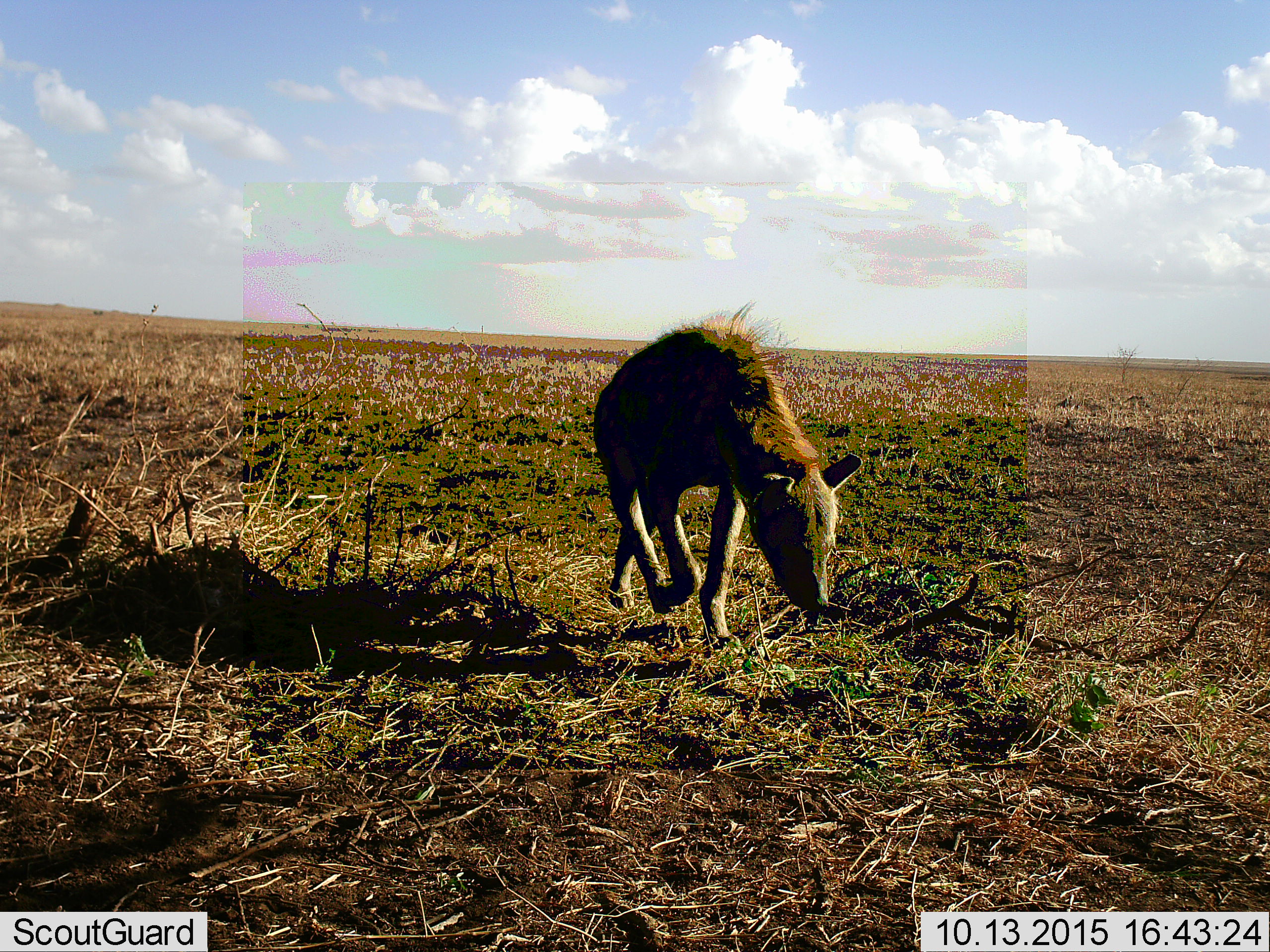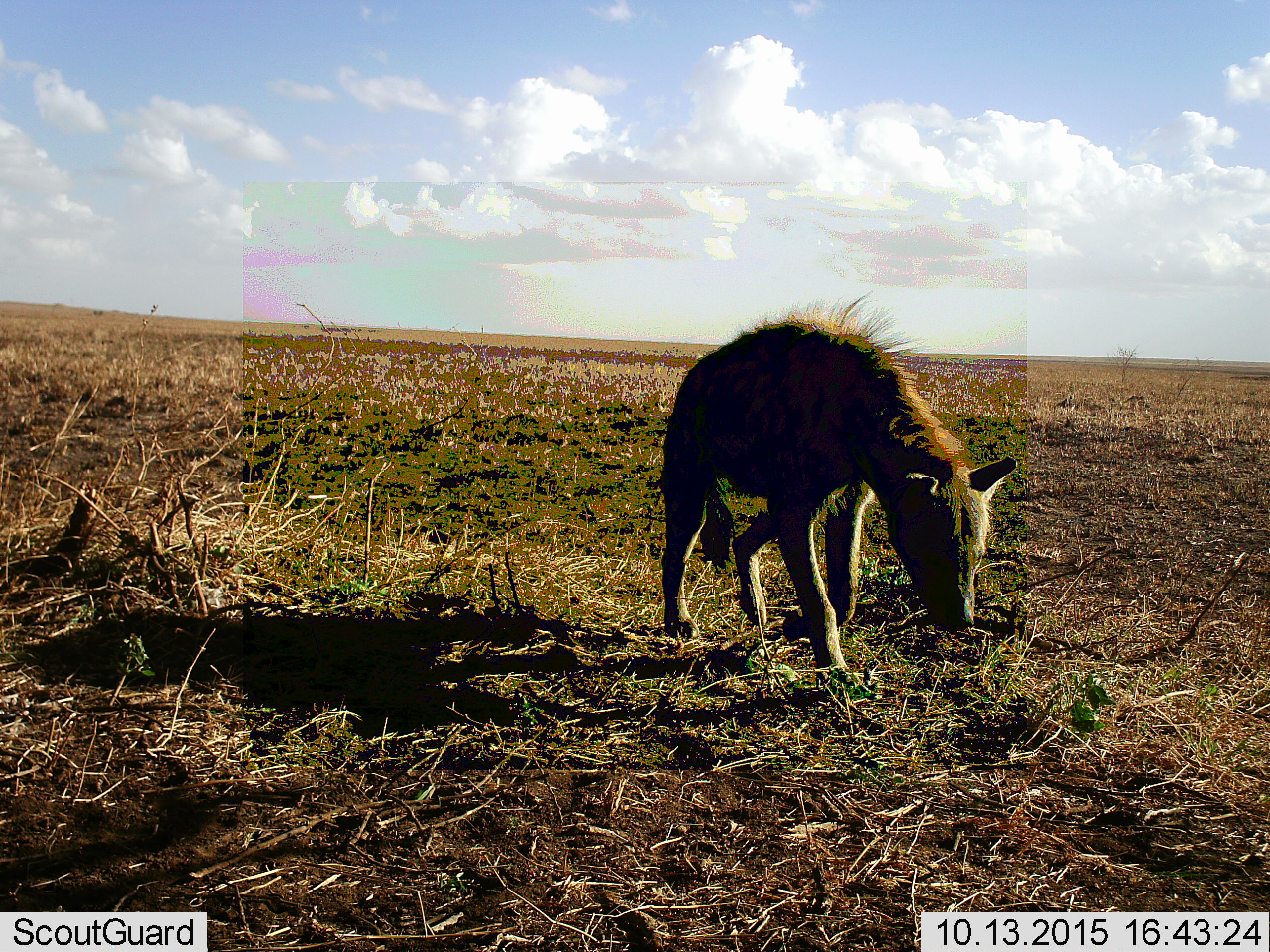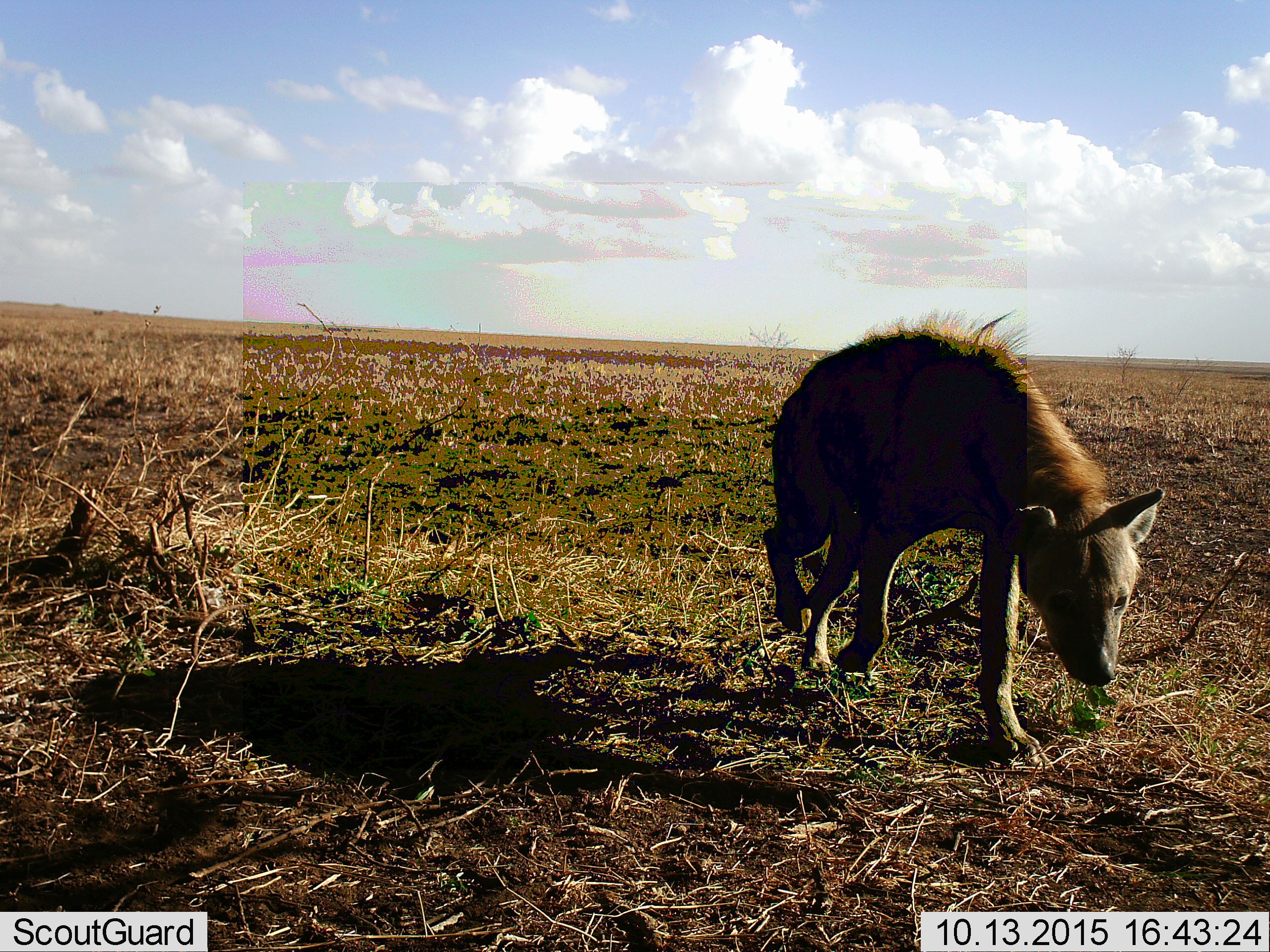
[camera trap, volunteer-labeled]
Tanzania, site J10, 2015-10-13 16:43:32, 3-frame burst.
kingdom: Animalia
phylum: Chordata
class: Mammalia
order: Carnivora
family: Hyaenidae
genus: Crocuta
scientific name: Crocuta crocuta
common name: spotted hyena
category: hyenaspotted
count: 1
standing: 0%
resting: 0%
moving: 100%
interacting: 0%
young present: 0%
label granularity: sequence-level